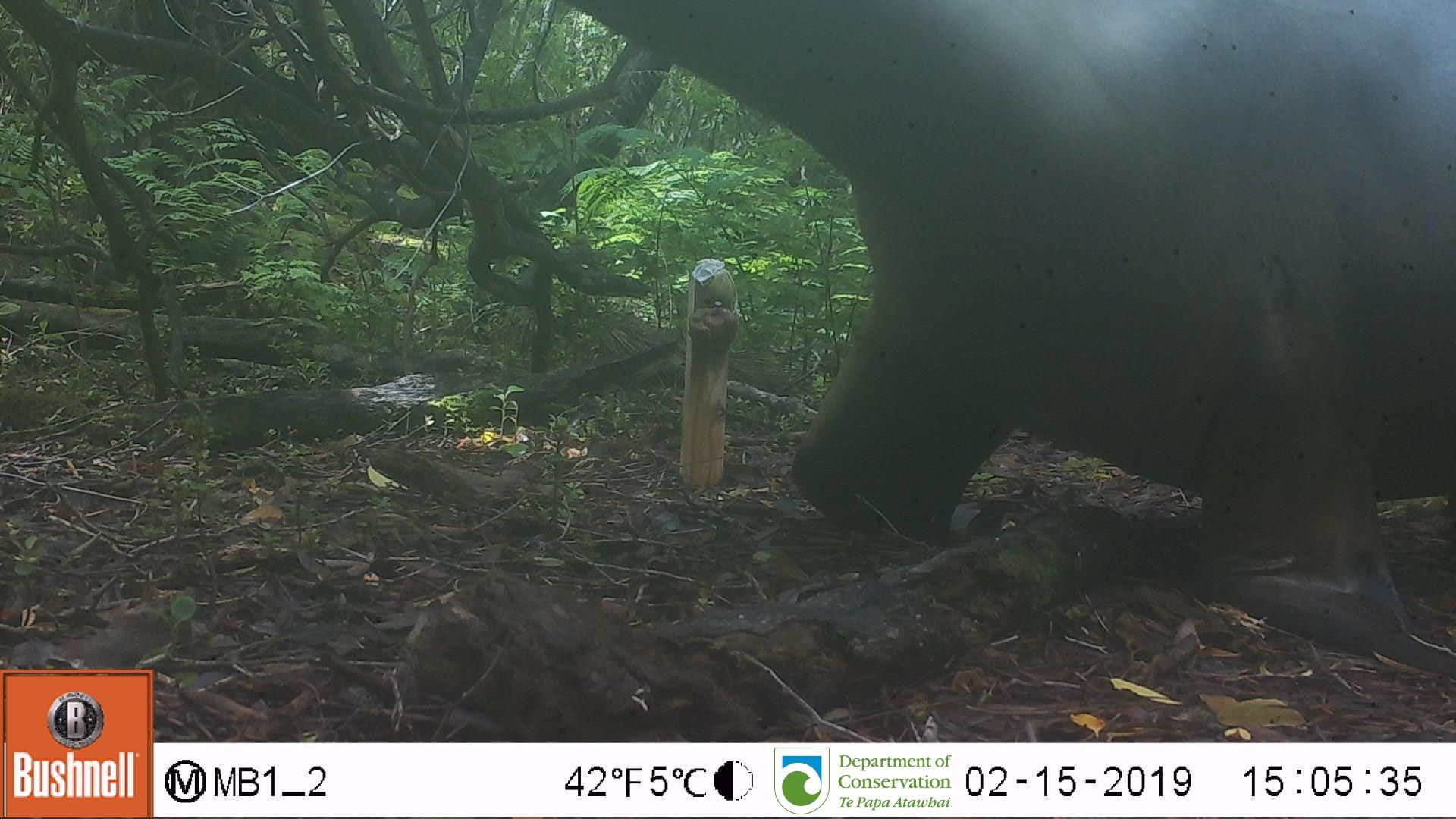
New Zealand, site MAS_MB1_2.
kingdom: Animalia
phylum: Chordata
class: Mammalia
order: Carnivora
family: Otariidae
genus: Phocarctos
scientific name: Phocarctos hookeri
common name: new zealand sea lion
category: sealion